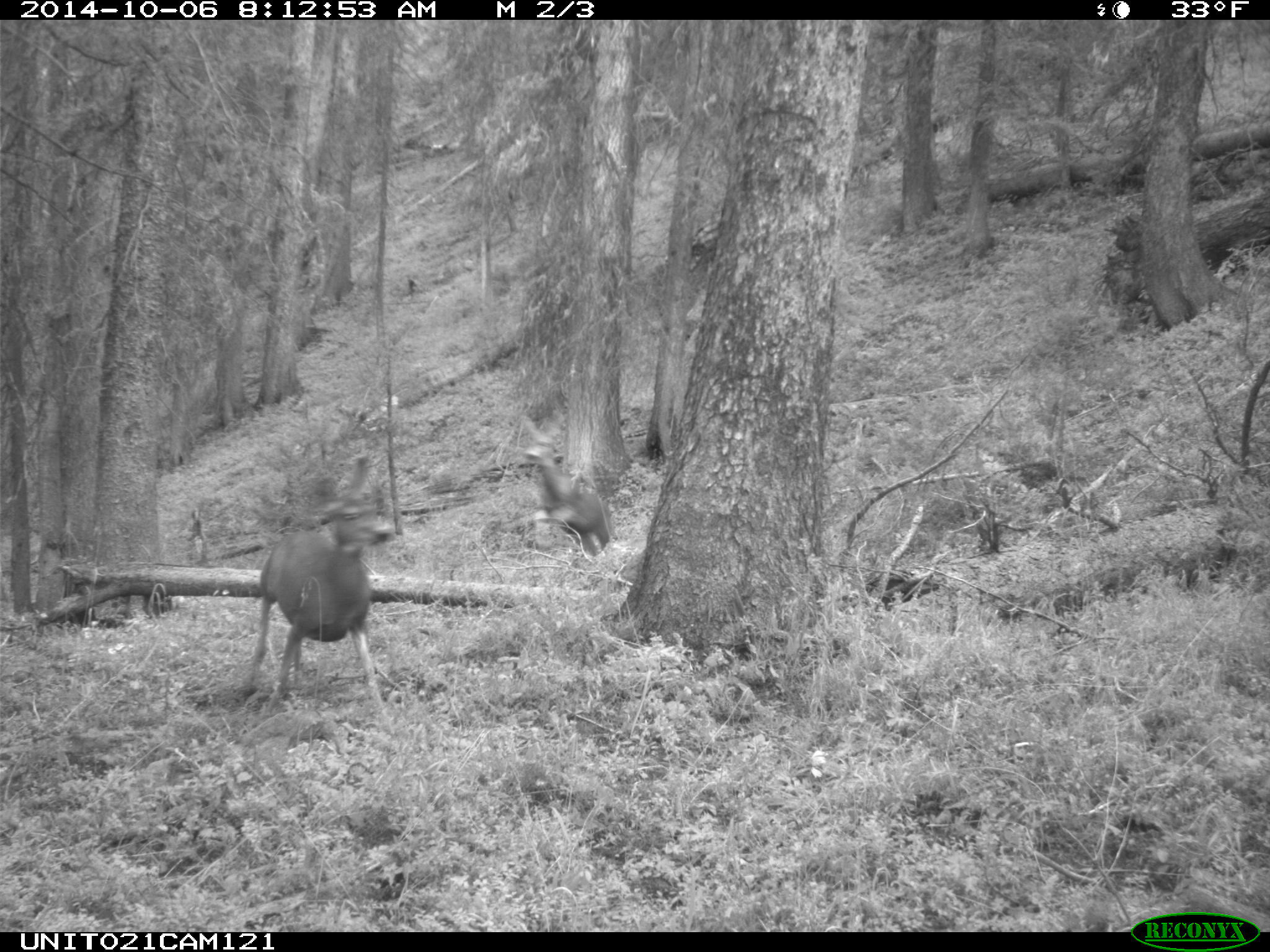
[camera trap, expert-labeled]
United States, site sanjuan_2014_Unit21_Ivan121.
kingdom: Animalia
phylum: Chordata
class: Mammalia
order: Artiodactyla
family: Cervidae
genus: Odocoileus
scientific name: Odocoileus hemionus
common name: mule deer